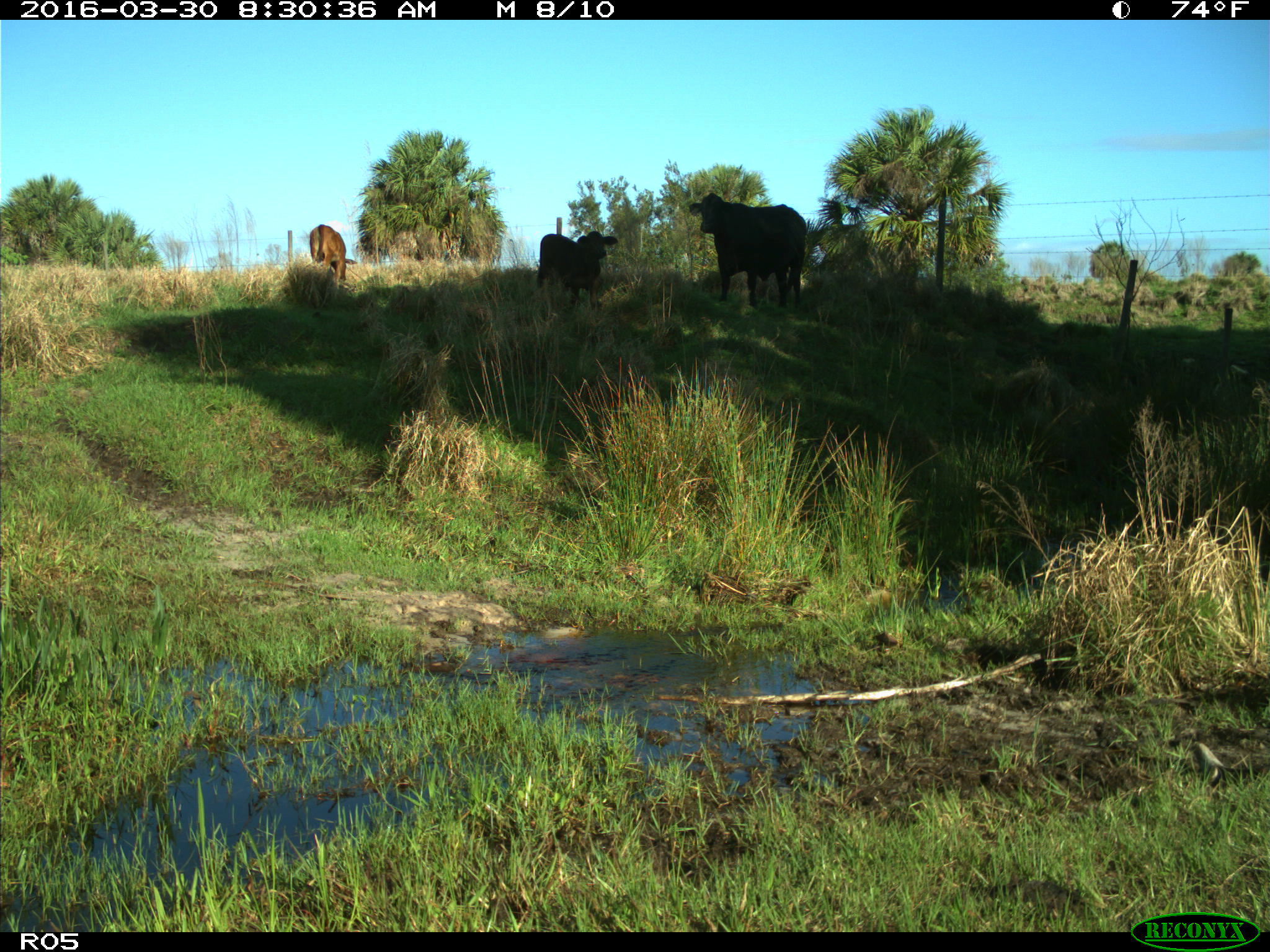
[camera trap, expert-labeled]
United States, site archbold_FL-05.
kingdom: Animalia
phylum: Chordata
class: Mammalia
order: Artiodactyla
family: Bovidae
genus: Bos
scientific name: Bos taurus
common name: domestic cow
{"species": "Bos taurus (domestic cow)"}